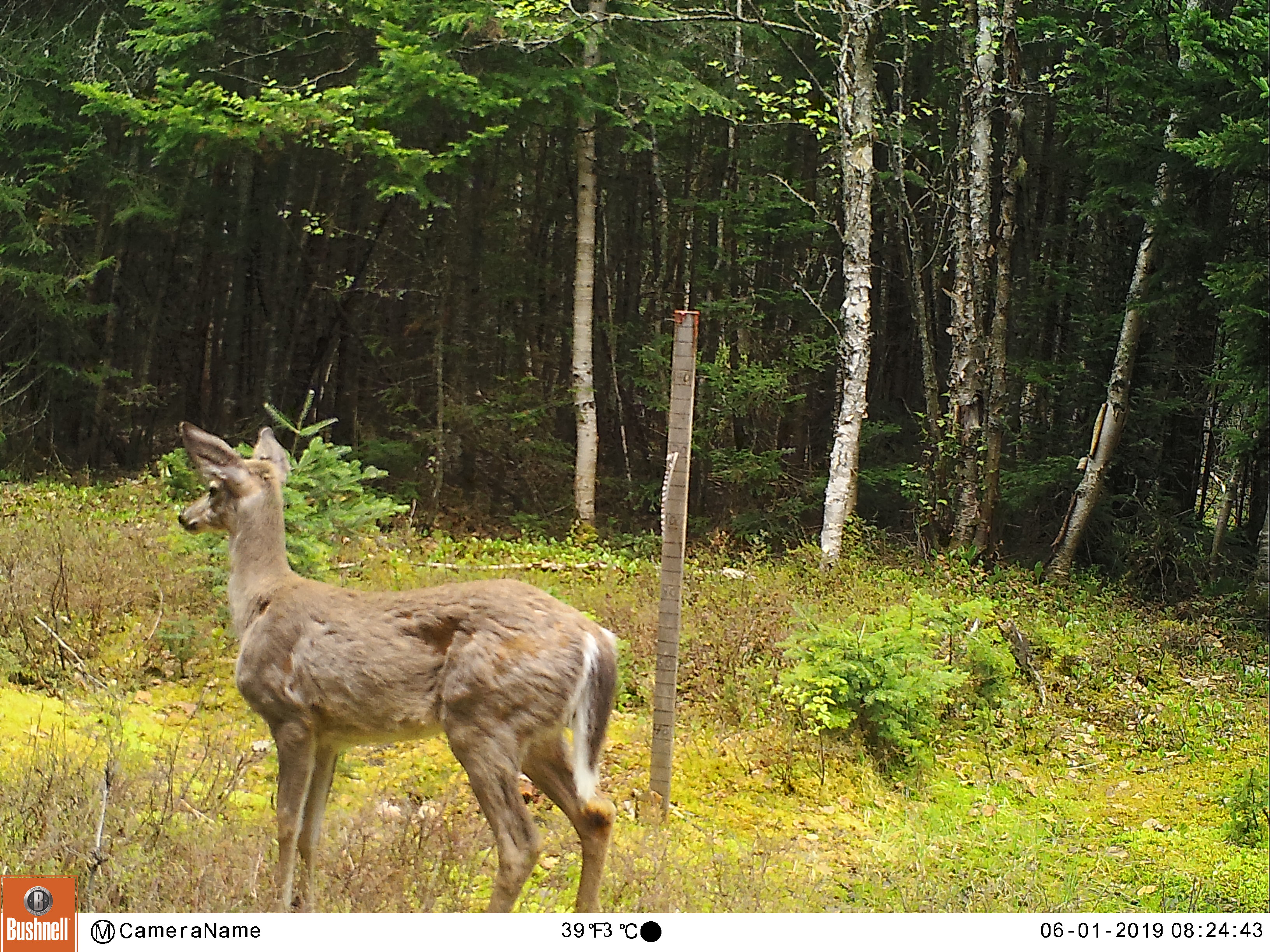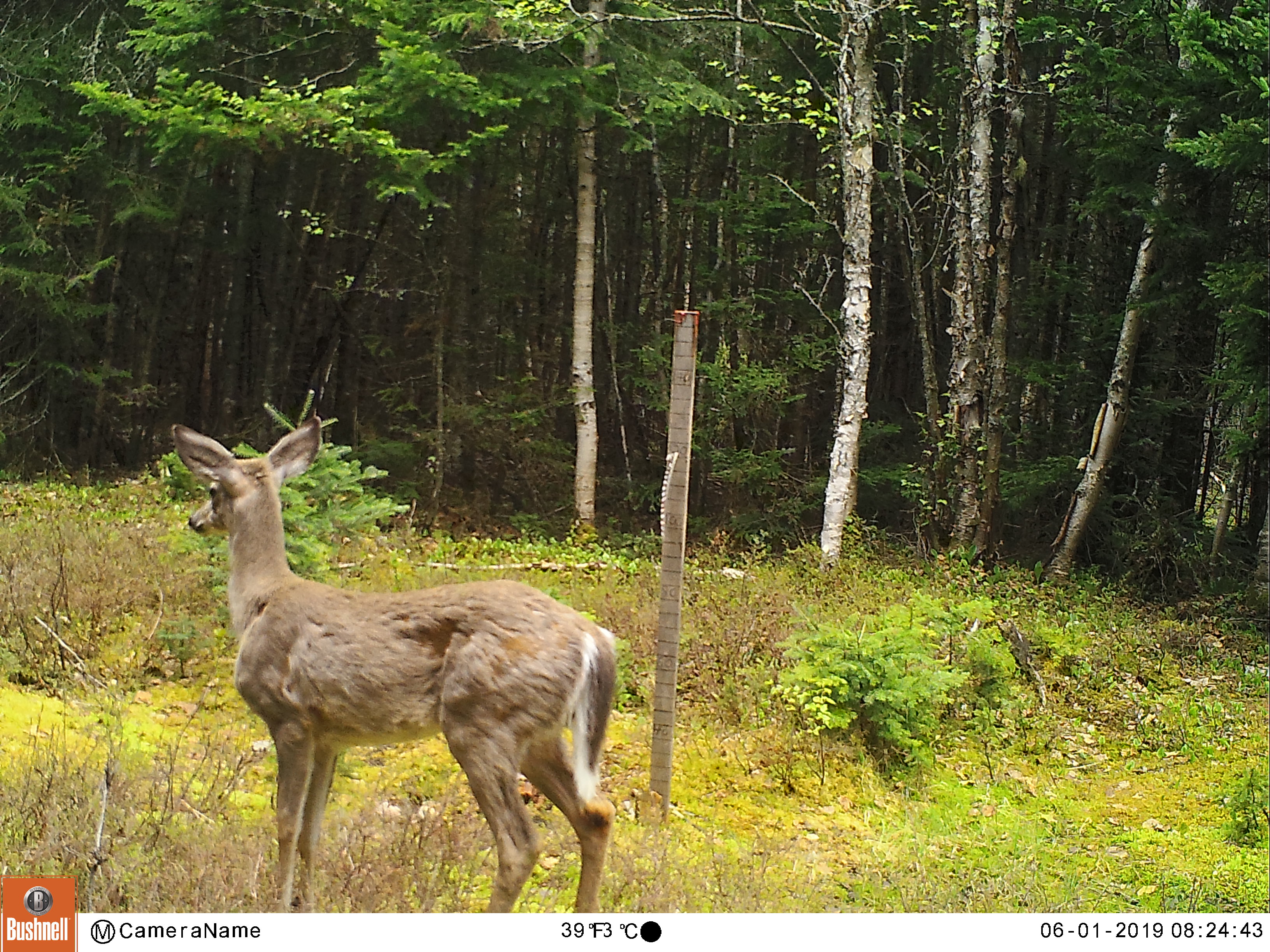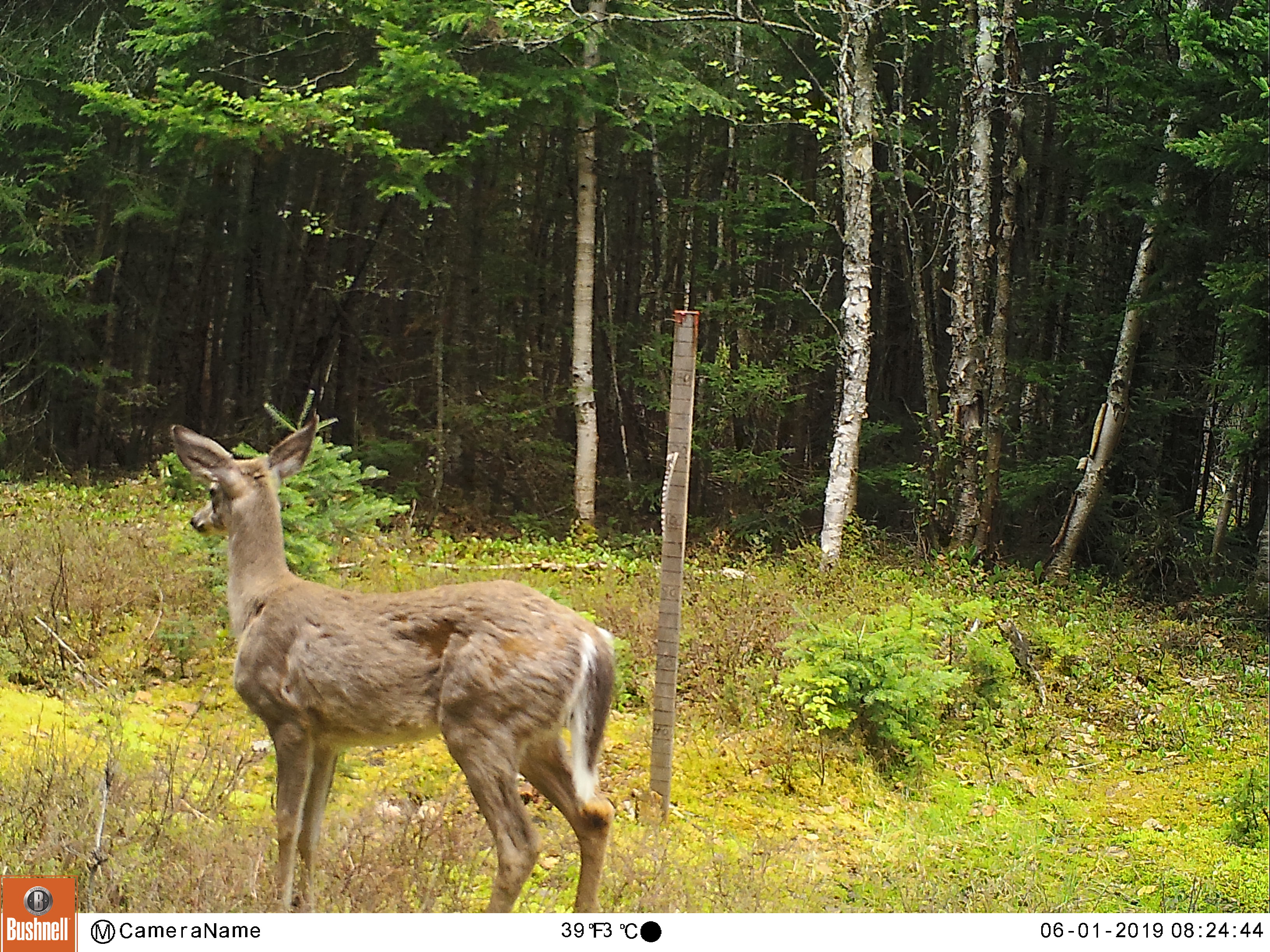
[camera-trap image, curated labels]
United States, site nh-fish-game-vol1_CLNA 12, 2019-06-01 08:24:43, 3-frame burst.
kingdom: Animalia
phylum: Chordata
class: Mammalia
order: Artiodactyla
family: Cervidae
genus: Odocoileus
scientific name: Odocoileus virginianus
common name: white-tailed deer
White-tailed deer (Odocoileus virginianus).